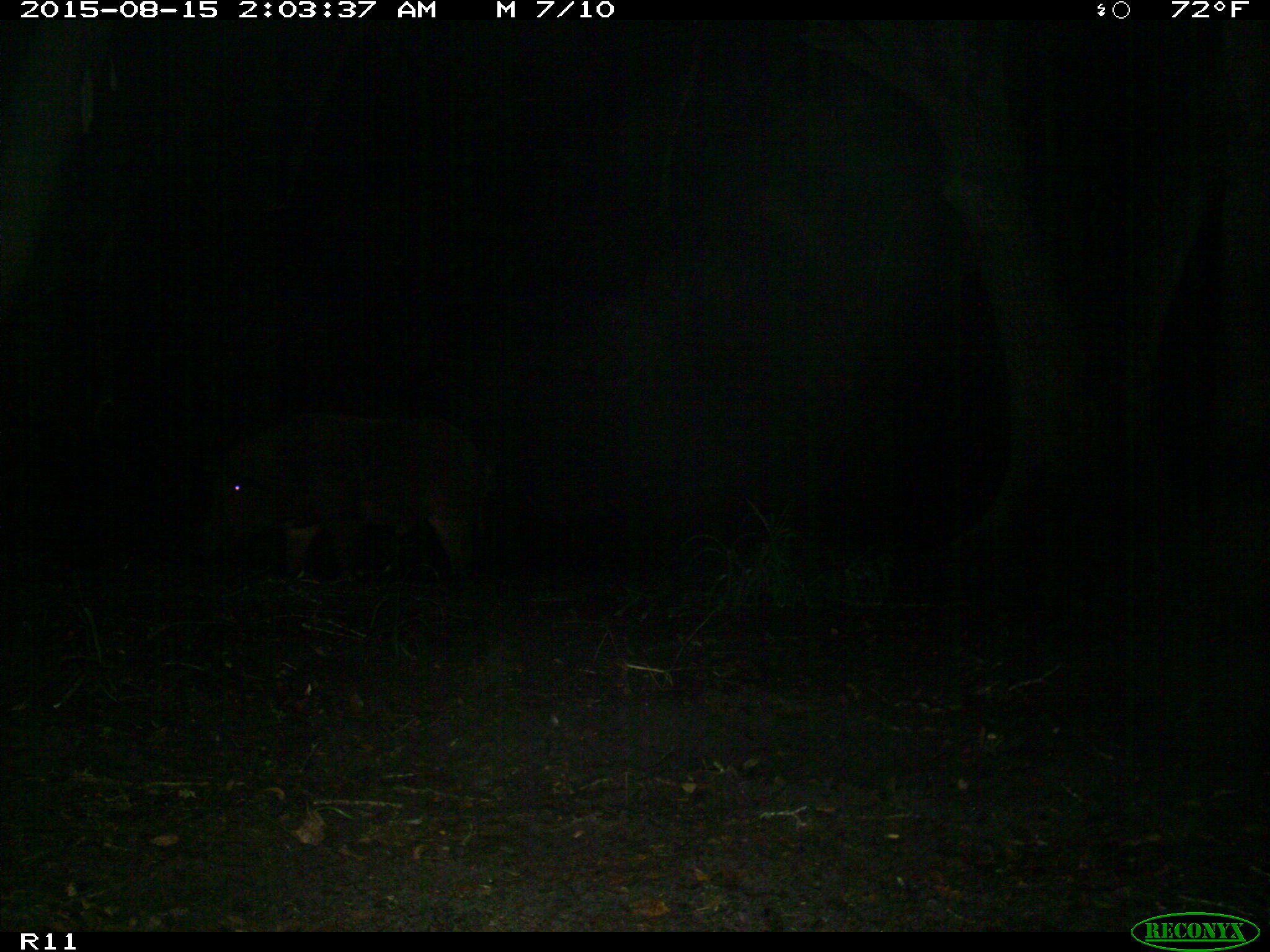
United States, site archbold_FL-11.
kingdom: Animalia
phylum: Chordata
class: Mammalia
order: Artiodactyla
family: Suidae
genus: Sus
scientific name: Sus scrofa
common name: wild boar